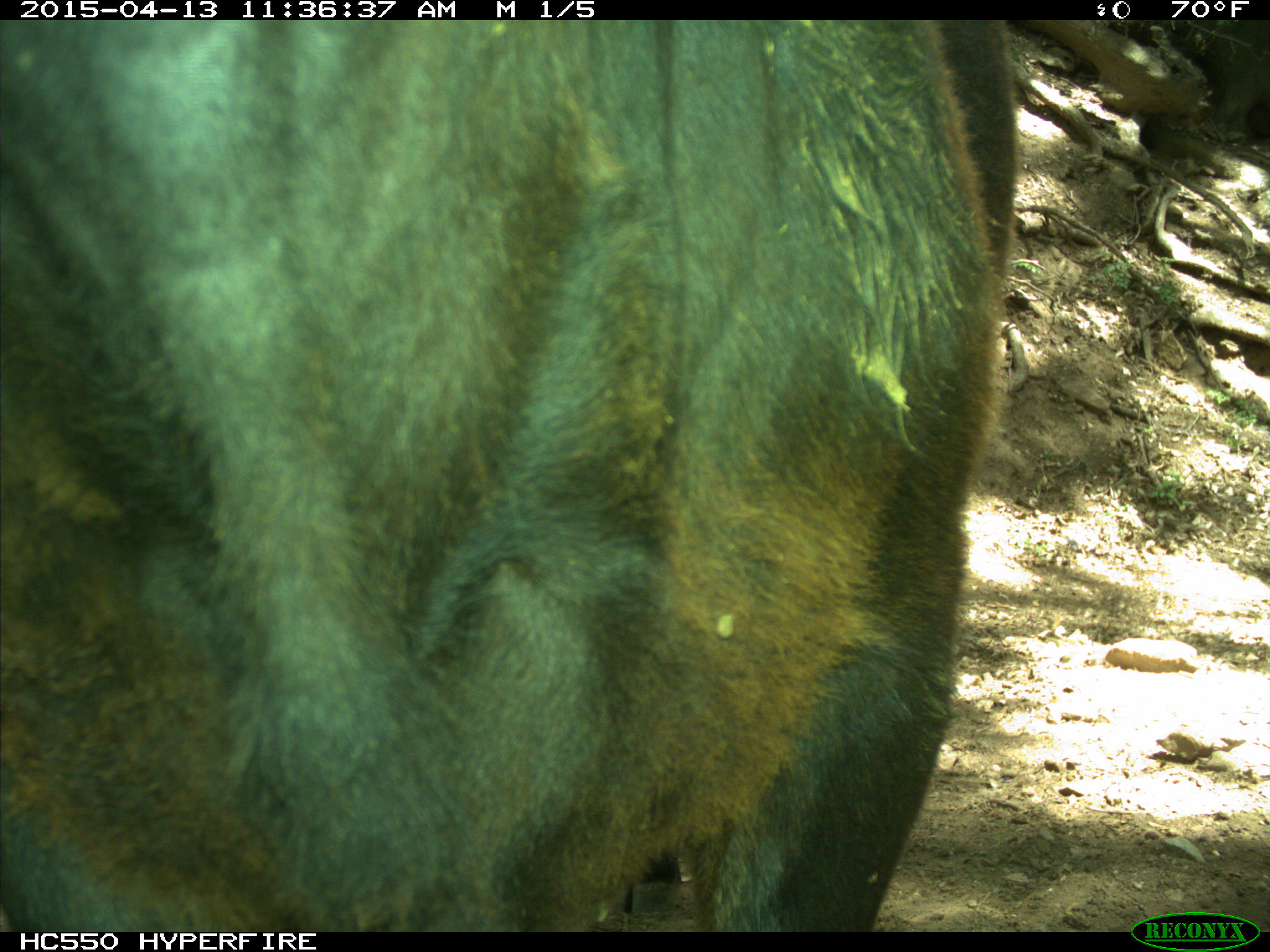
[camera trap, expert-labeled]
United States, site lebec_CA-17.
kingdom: Animalia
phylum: Chordata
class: Mammalia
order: Artiodactyla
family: Bovidae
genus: Bos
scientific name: Bos taurus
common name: domestic cow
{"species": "Bos taurus (domestic cow)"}